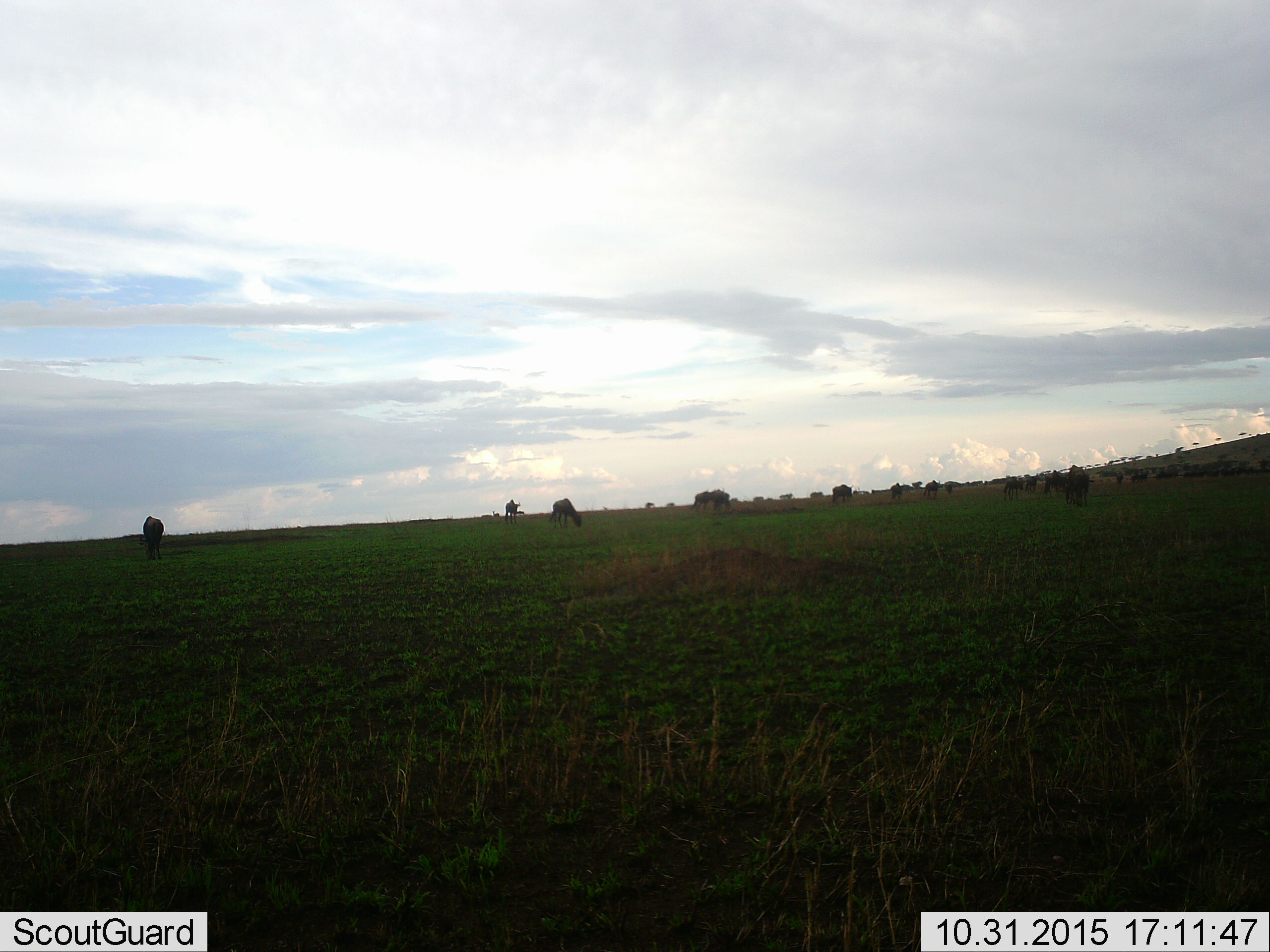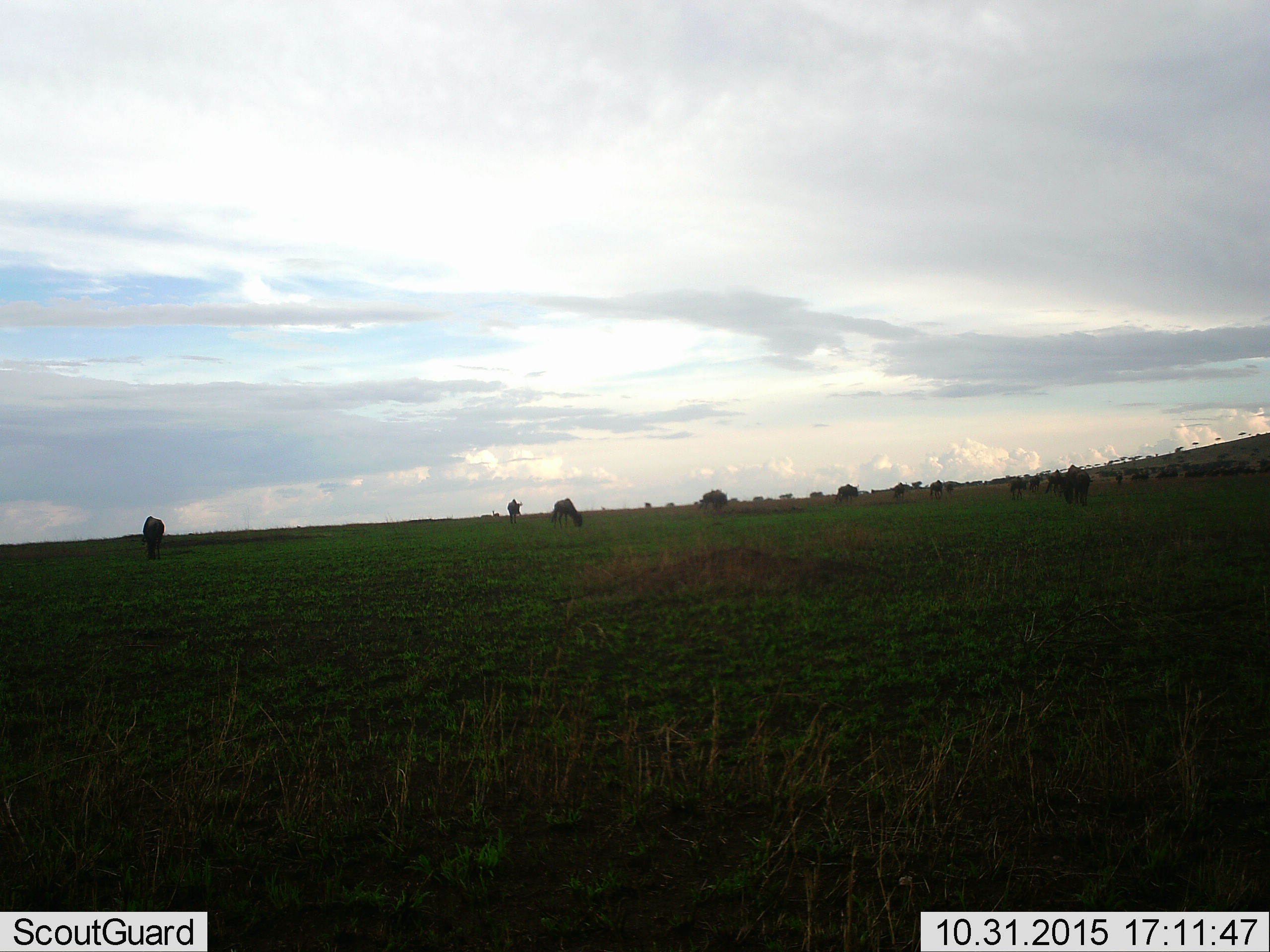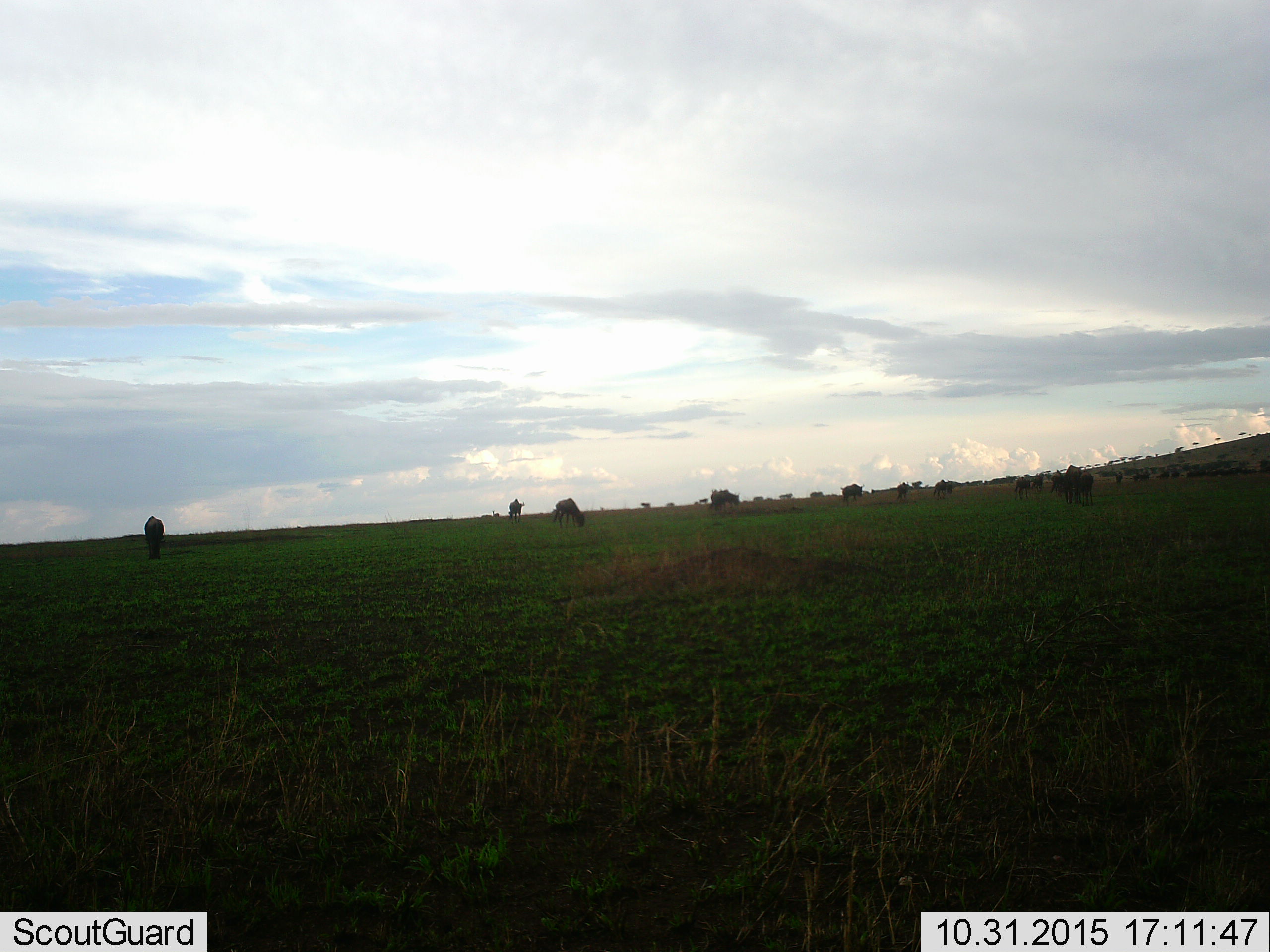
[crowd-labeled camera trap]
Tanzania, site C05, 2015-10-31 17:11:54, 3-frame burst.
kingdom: Animalia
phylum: Chordata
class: Mammalia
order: Artiodactyla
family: Bovidae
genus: Connochaetes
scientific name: Connochaetes taurinus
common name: blue wildebeest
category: wildebeest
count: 11-50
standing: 56%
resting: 0%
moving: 67%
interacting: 11%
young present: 0%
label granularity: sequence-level